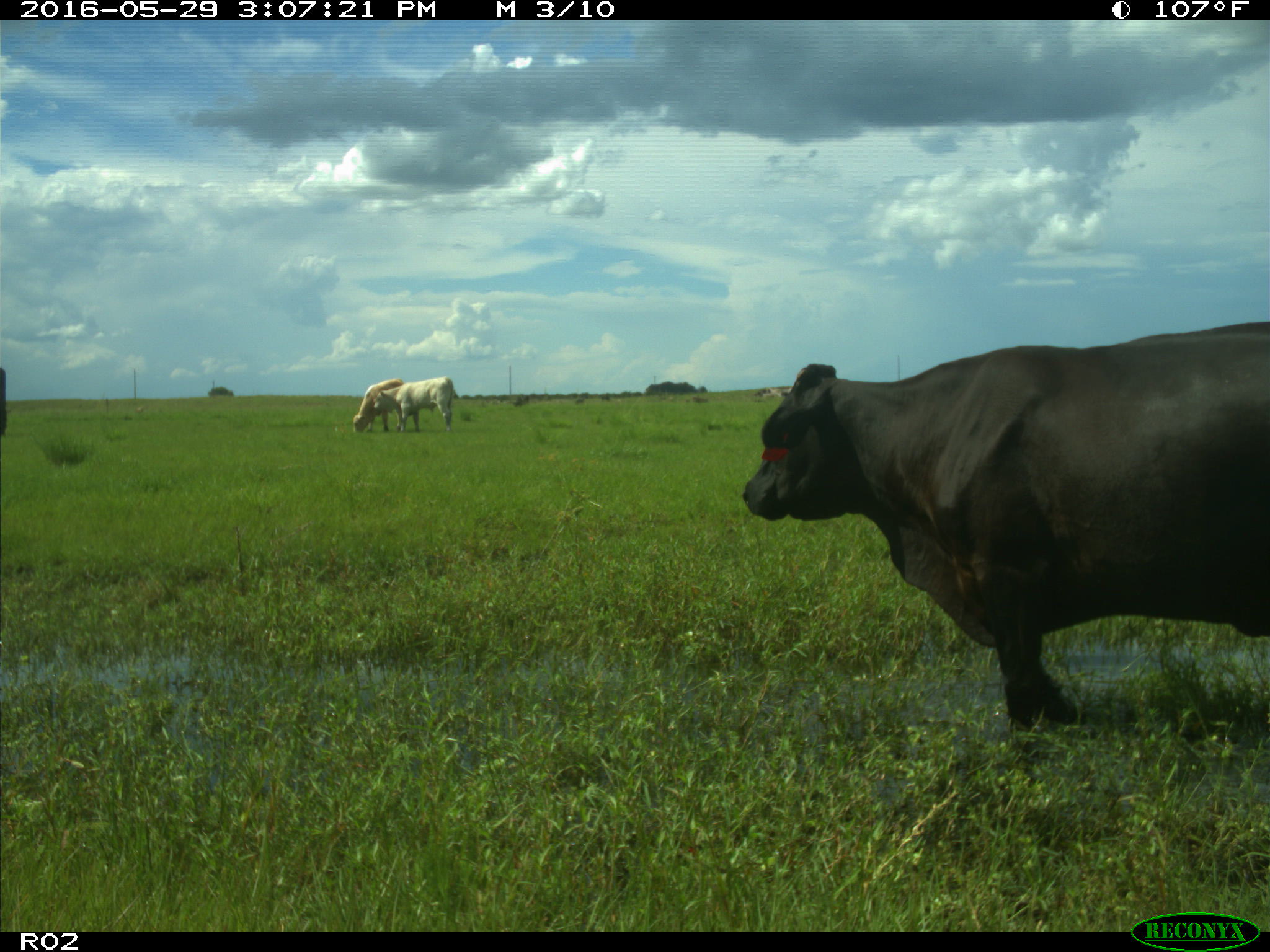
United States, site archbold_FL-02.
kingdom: Animalia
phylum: Chordata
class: Mammalia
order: Artiodactyla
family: Bovidae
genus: Bos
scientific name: Bos taurus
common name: domestic cow